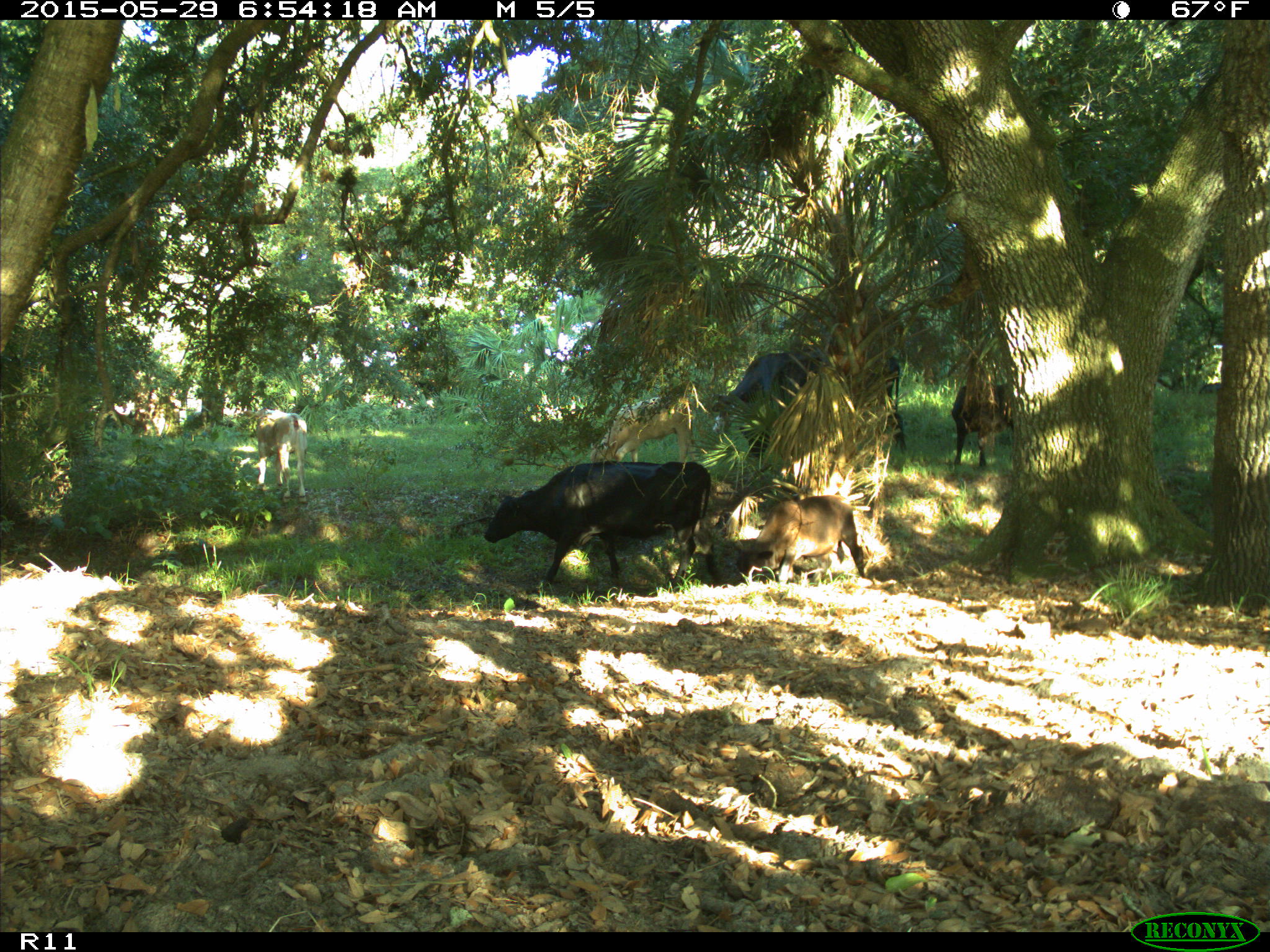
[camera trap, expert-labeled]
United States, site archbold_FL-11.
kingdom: Animalia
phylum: Chordata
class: Mammalia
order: Artiodactyla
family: Bovidae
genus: Bos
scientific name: Bos taurus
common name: domestic cow